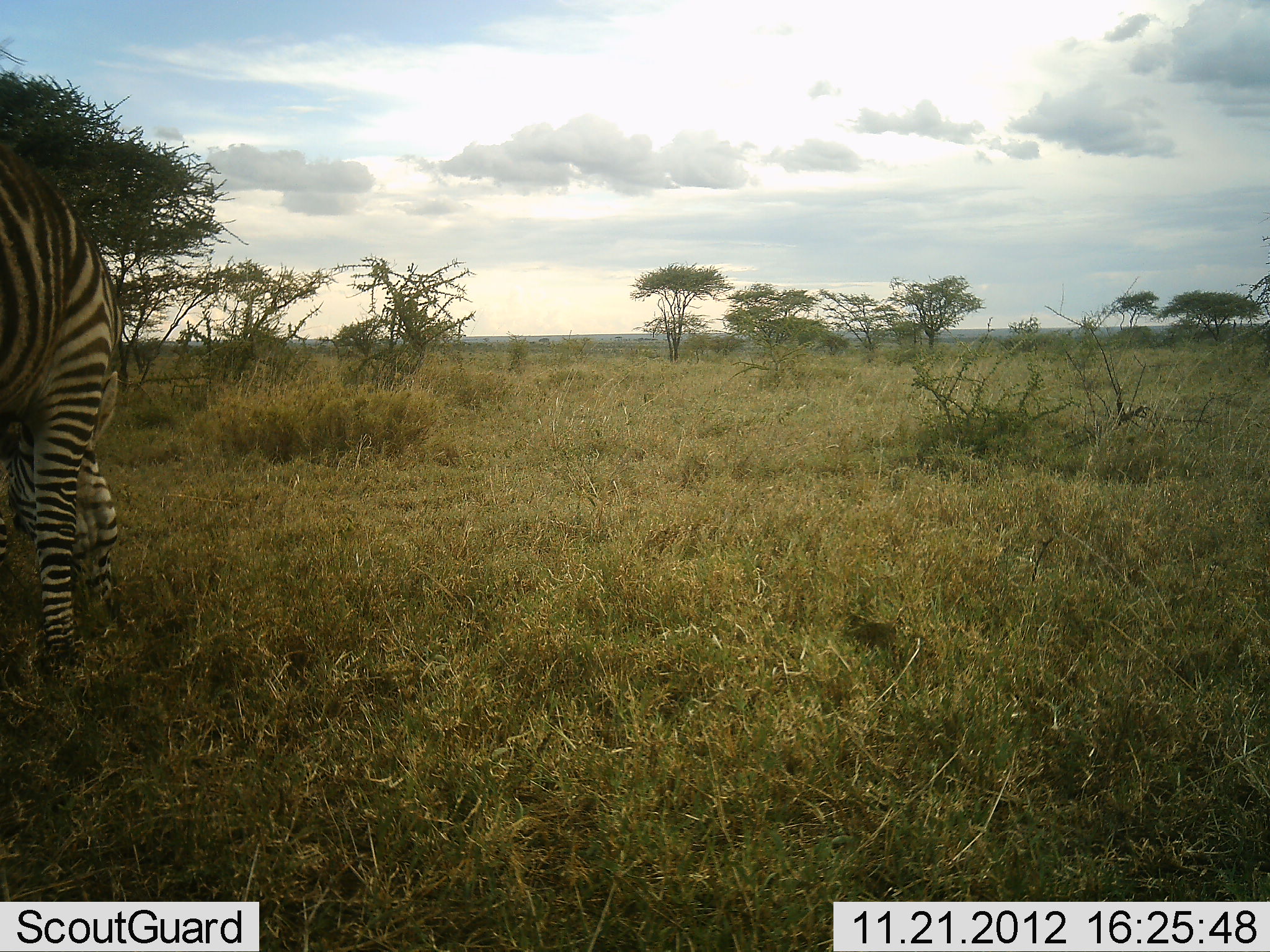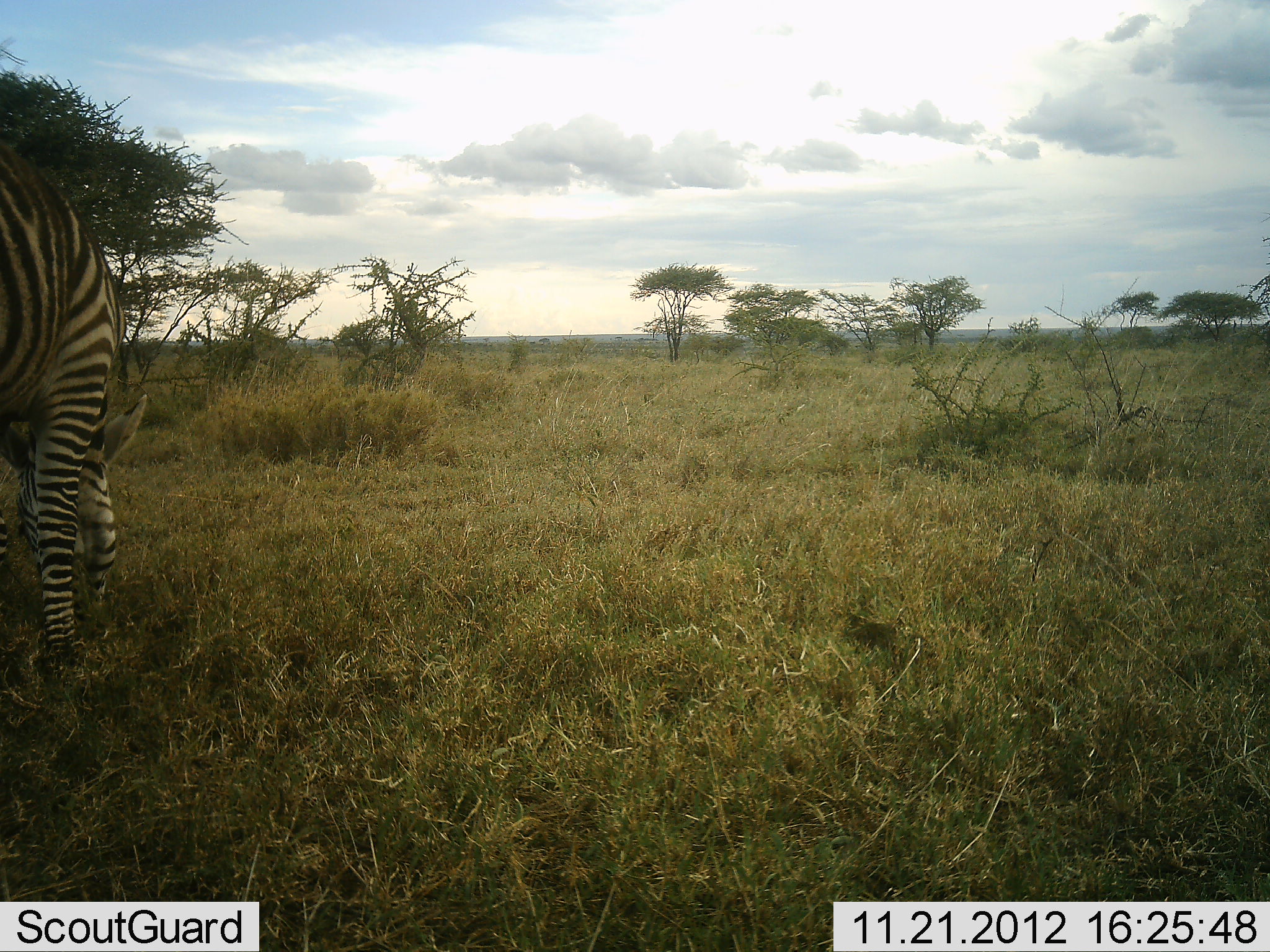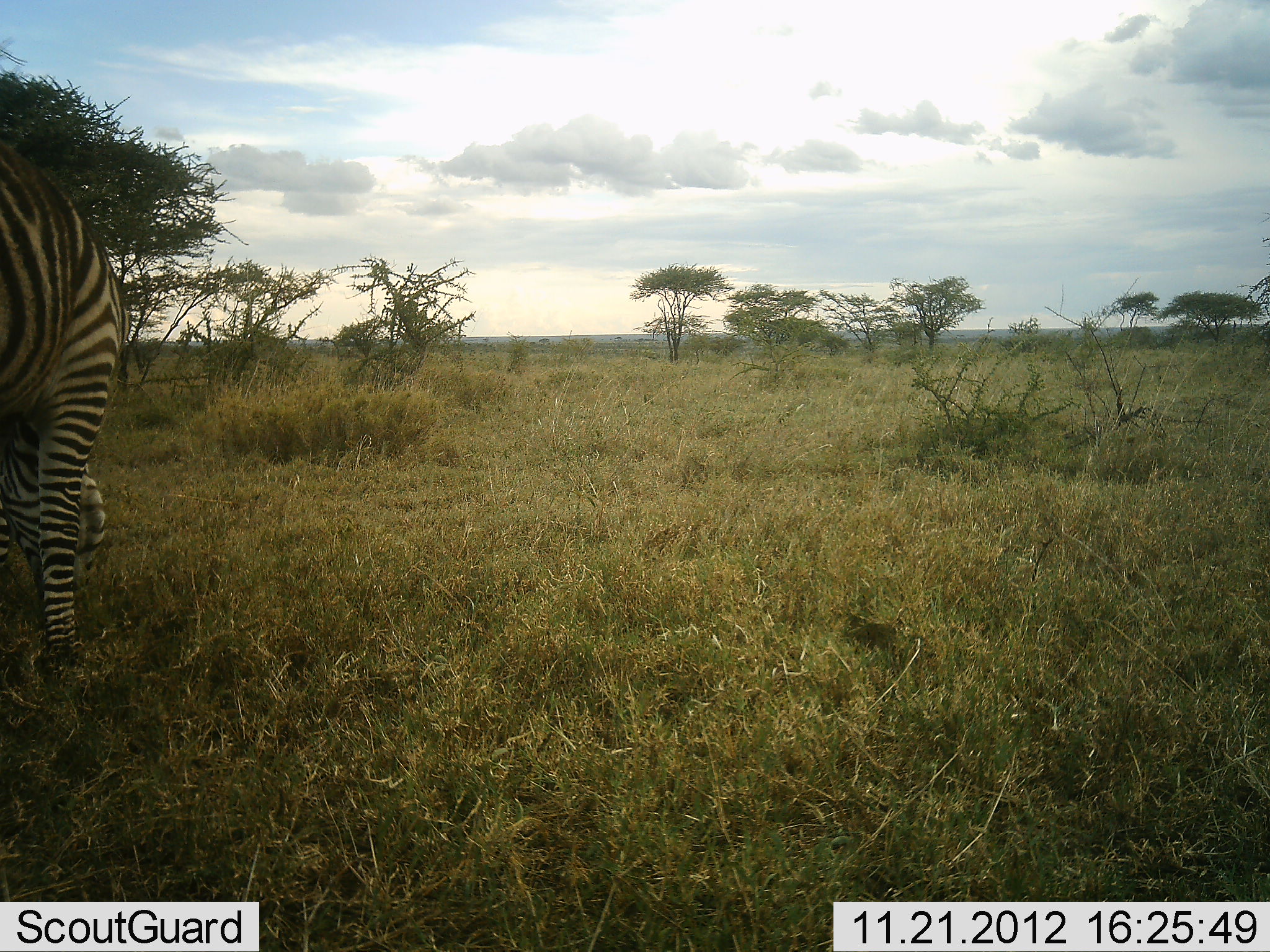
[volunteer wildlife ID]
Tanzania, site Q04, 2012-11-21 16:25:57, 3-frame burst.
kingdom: Animalia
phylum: Chordata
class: Mammalia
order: Perissodactyla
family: Equidae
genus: Equus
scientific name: Equus quagga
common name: plains zebra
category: zebra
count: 1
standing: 40%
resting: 0%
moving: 0%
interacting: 0%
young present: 0%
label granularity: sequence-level